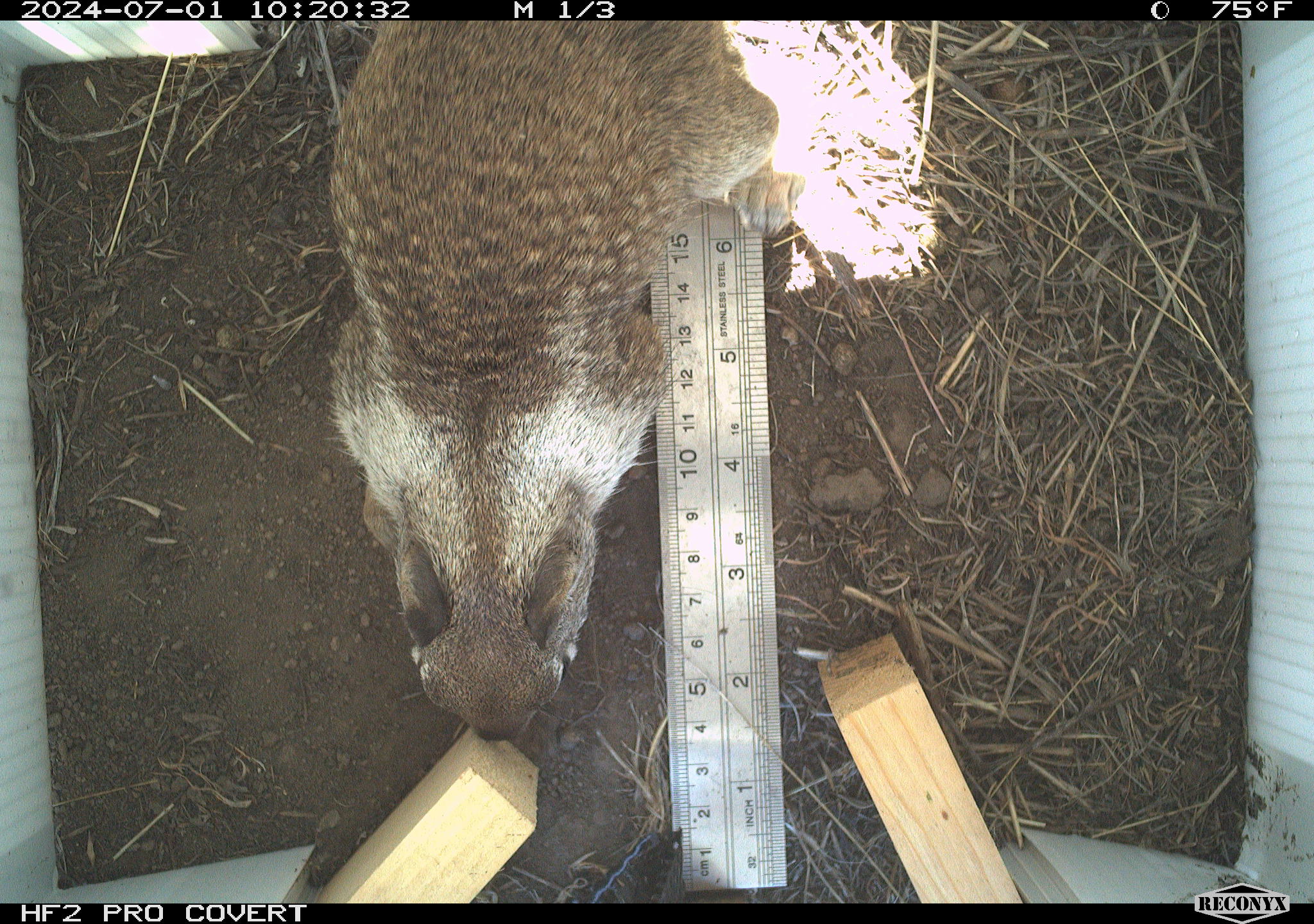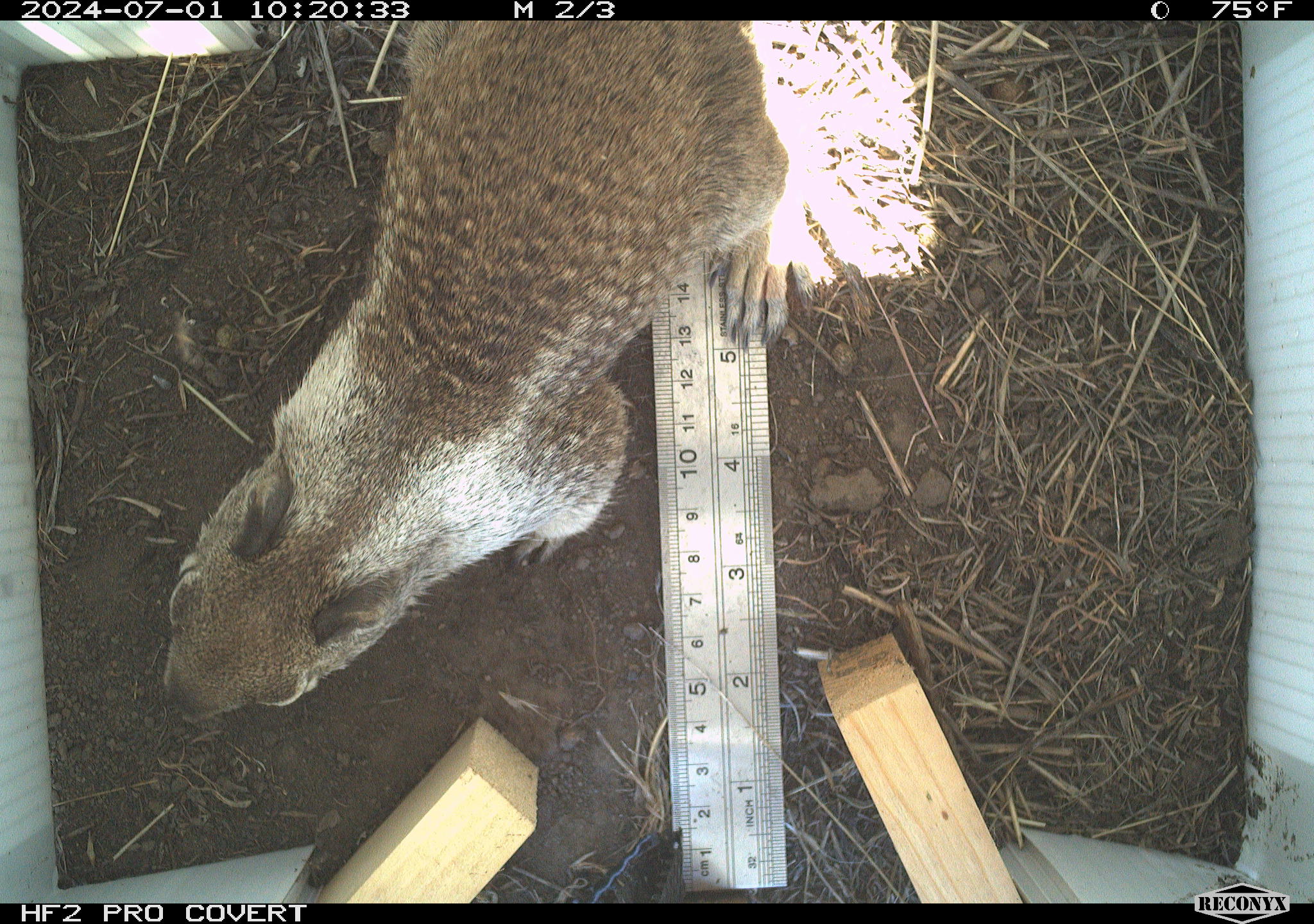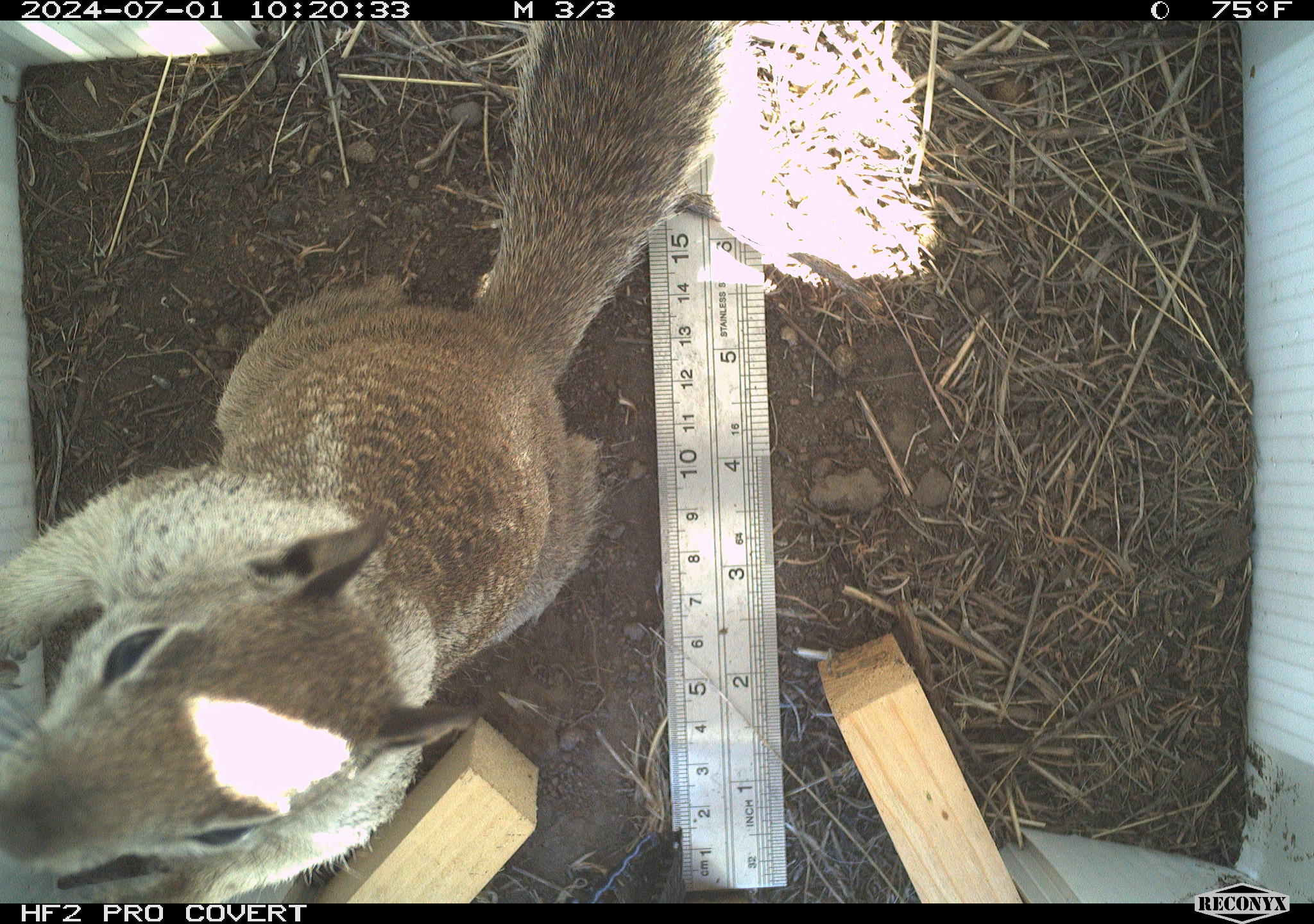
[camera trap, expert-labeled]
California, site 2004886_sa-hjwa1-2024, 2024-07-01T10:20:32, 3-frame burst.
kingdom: Animalia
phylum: Chordata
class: Mammalia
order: Rodentia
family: Sciuridae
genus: Otospermophilus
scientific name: Otospermophilus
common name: north american rock squirrels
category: otospermophilus species